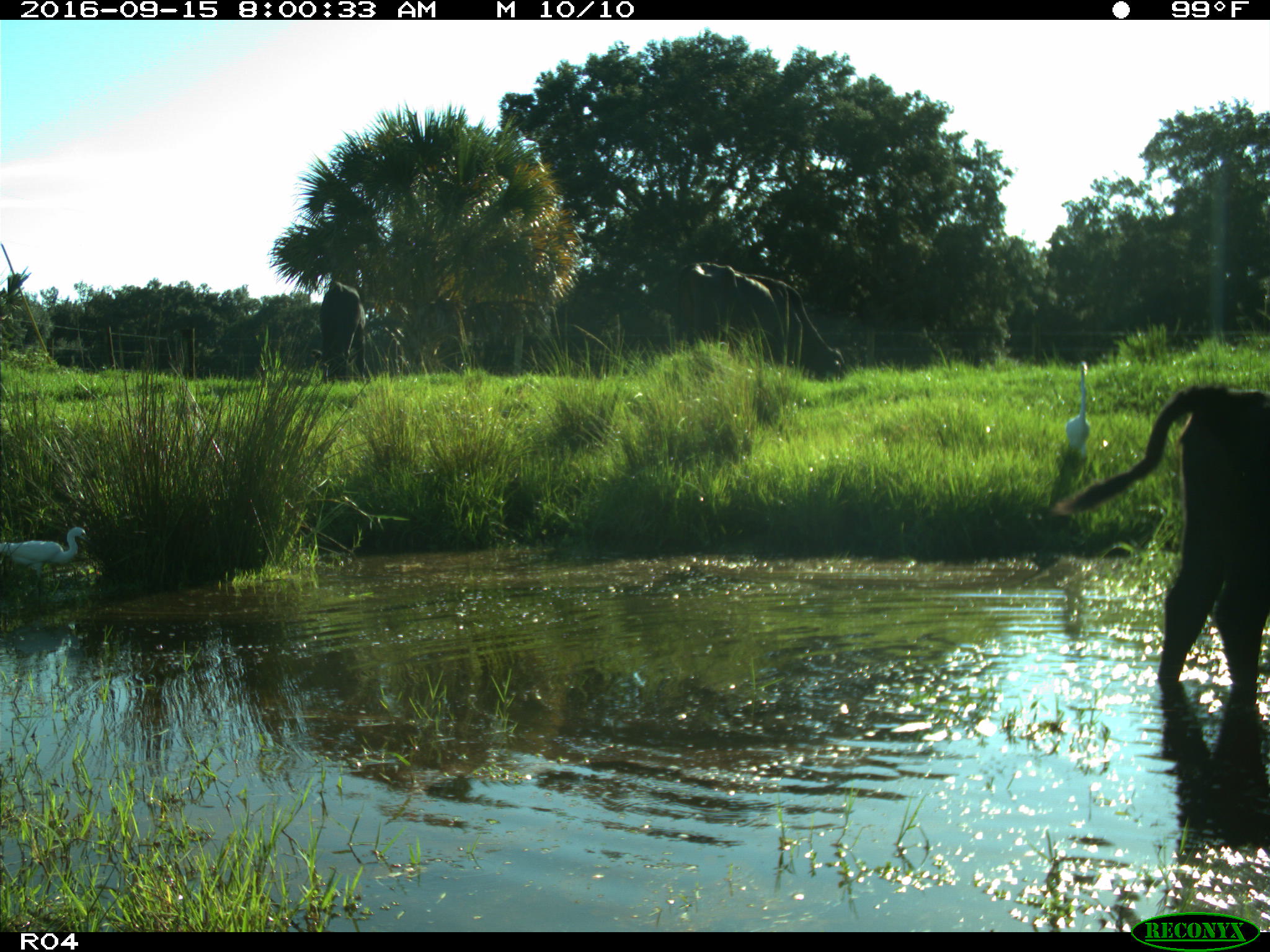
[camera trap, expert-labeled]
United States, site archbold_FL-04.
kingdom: Animalia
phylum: Chordata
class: Mammalia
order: Artiodactyla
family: Bovidae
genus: Bos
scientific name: Bos taurus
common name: domestic cow